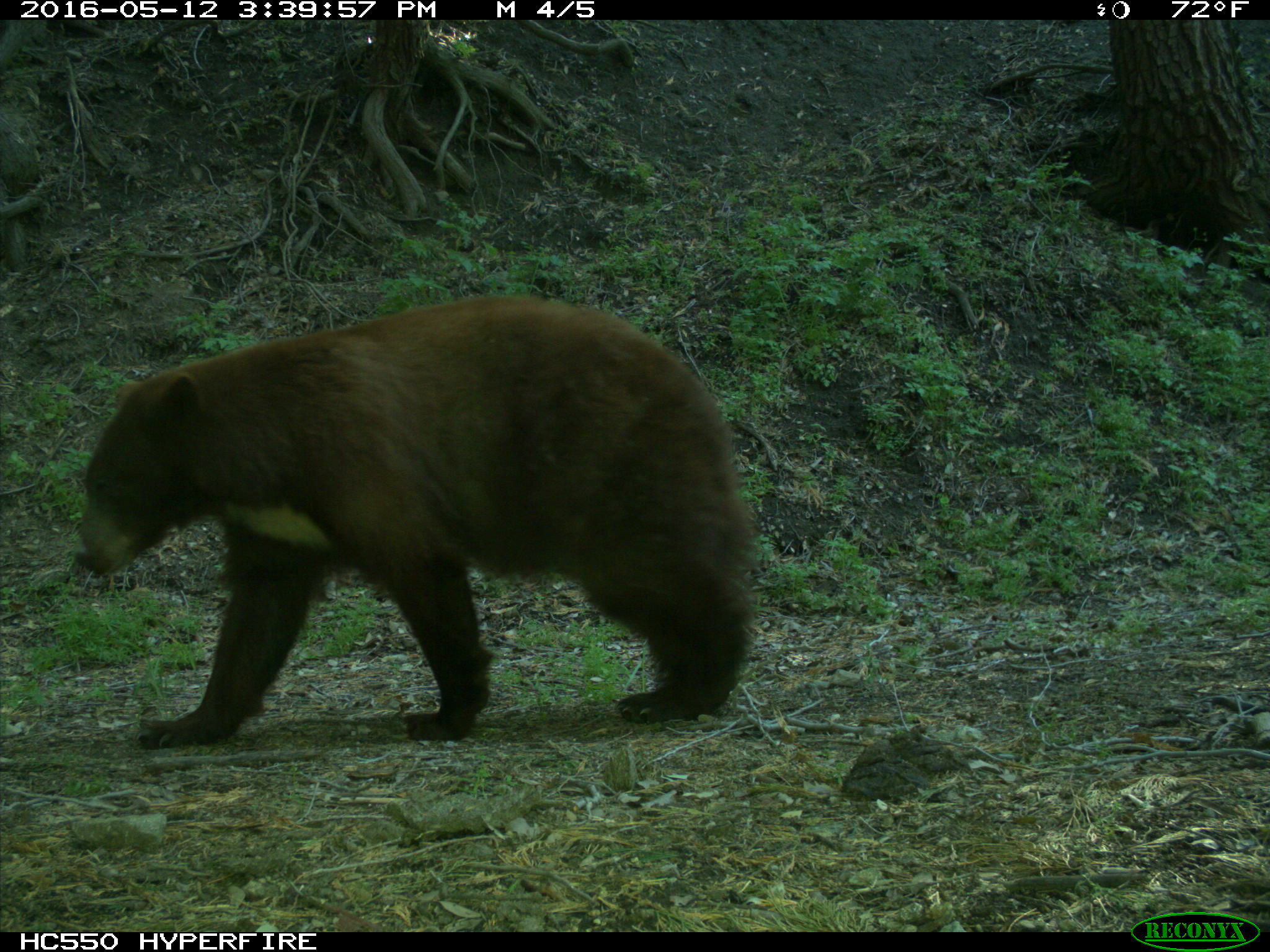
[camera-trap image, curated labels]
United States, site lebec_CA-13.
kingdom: Animalia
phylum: Chordata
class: Mammalia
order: Carnivora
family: Ursidae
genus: Ursus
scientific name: Ursus americanus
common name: american black bear